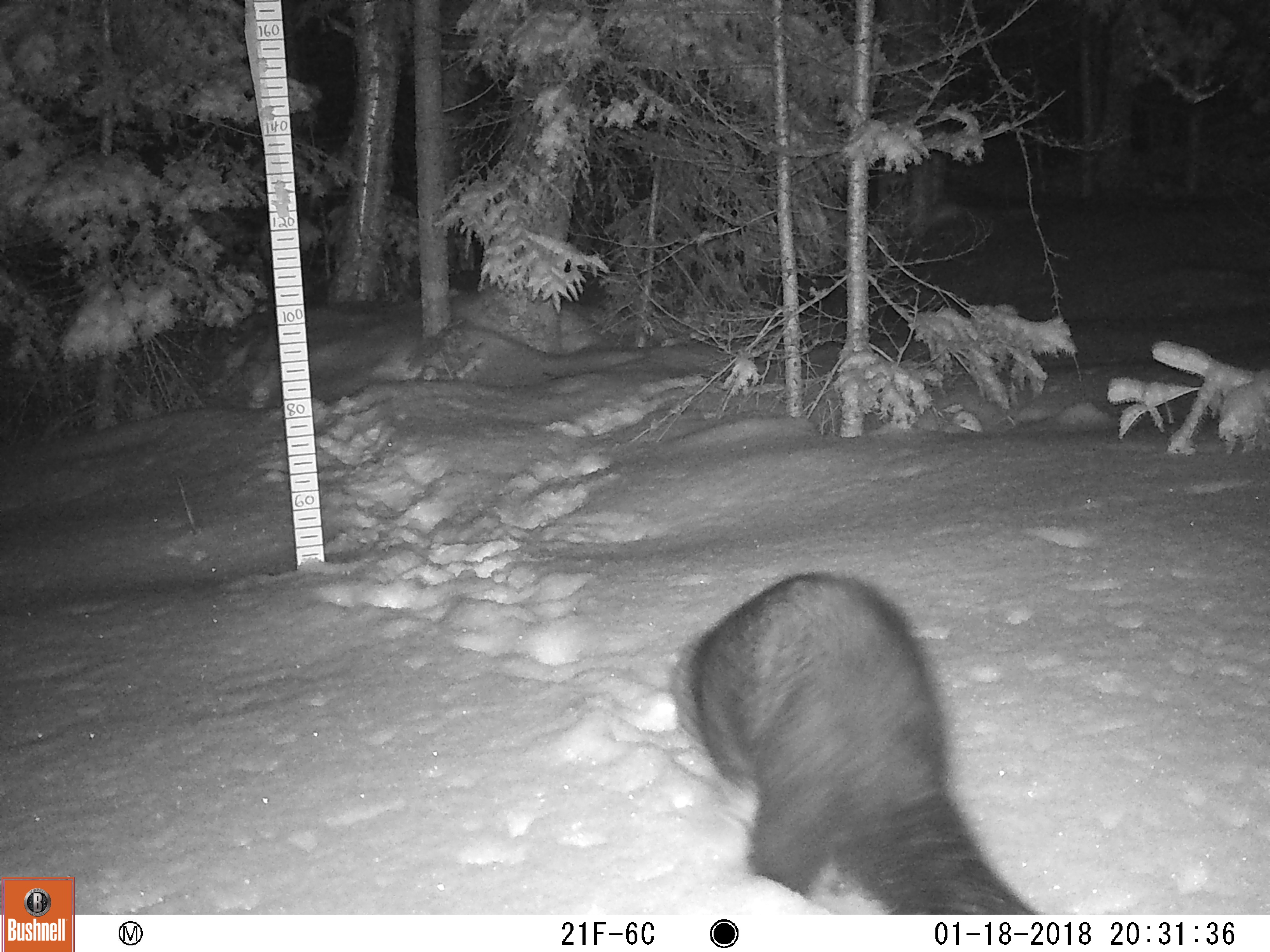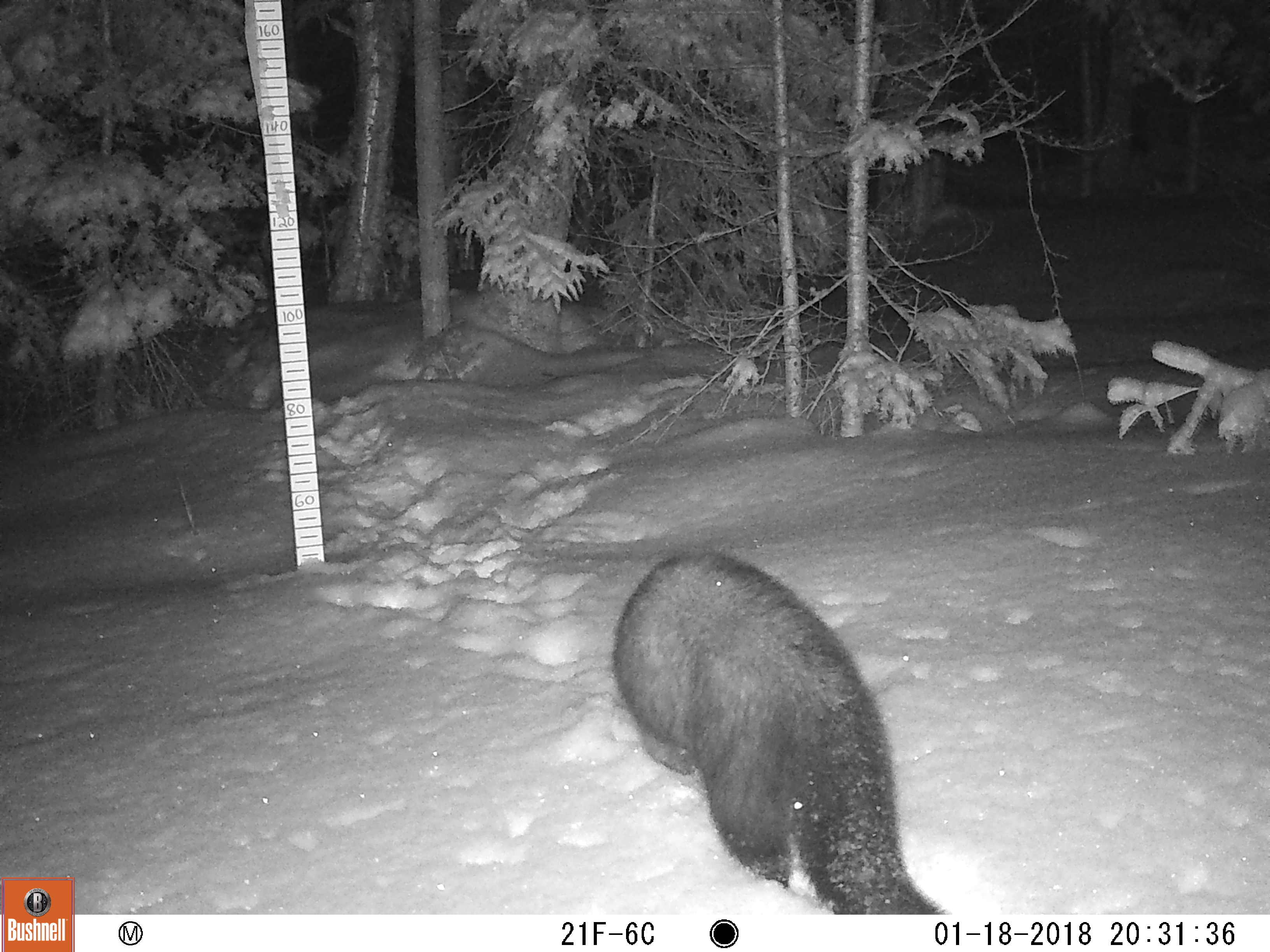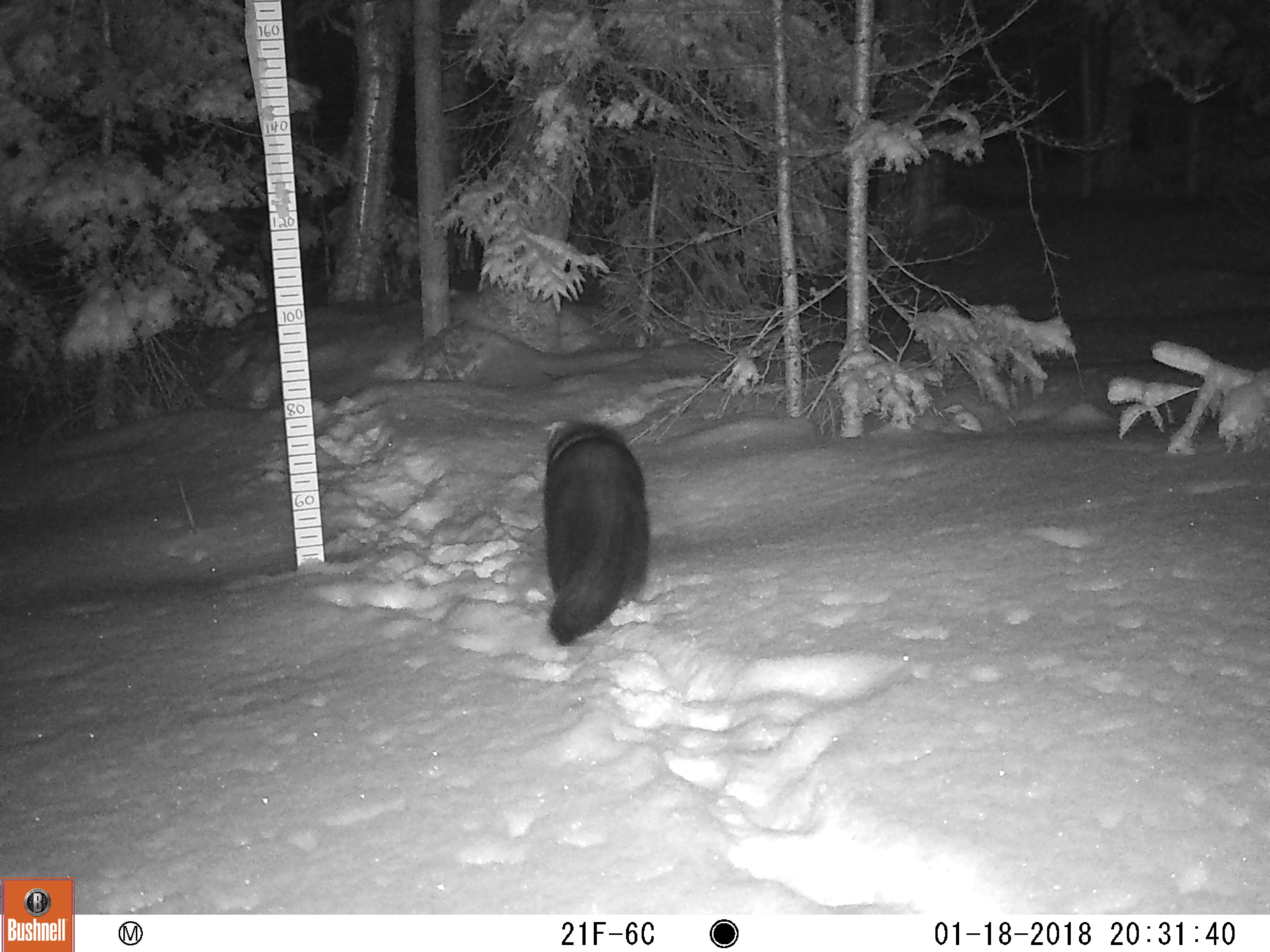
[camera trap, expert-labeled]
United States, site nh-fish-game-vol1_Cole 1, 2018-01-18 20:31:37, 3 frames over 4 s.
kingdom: Animalia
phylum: Chordata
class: Mammalia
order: Carnivora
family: Mustelidae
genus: Pekania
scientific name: Pekania pennanti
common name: fisher